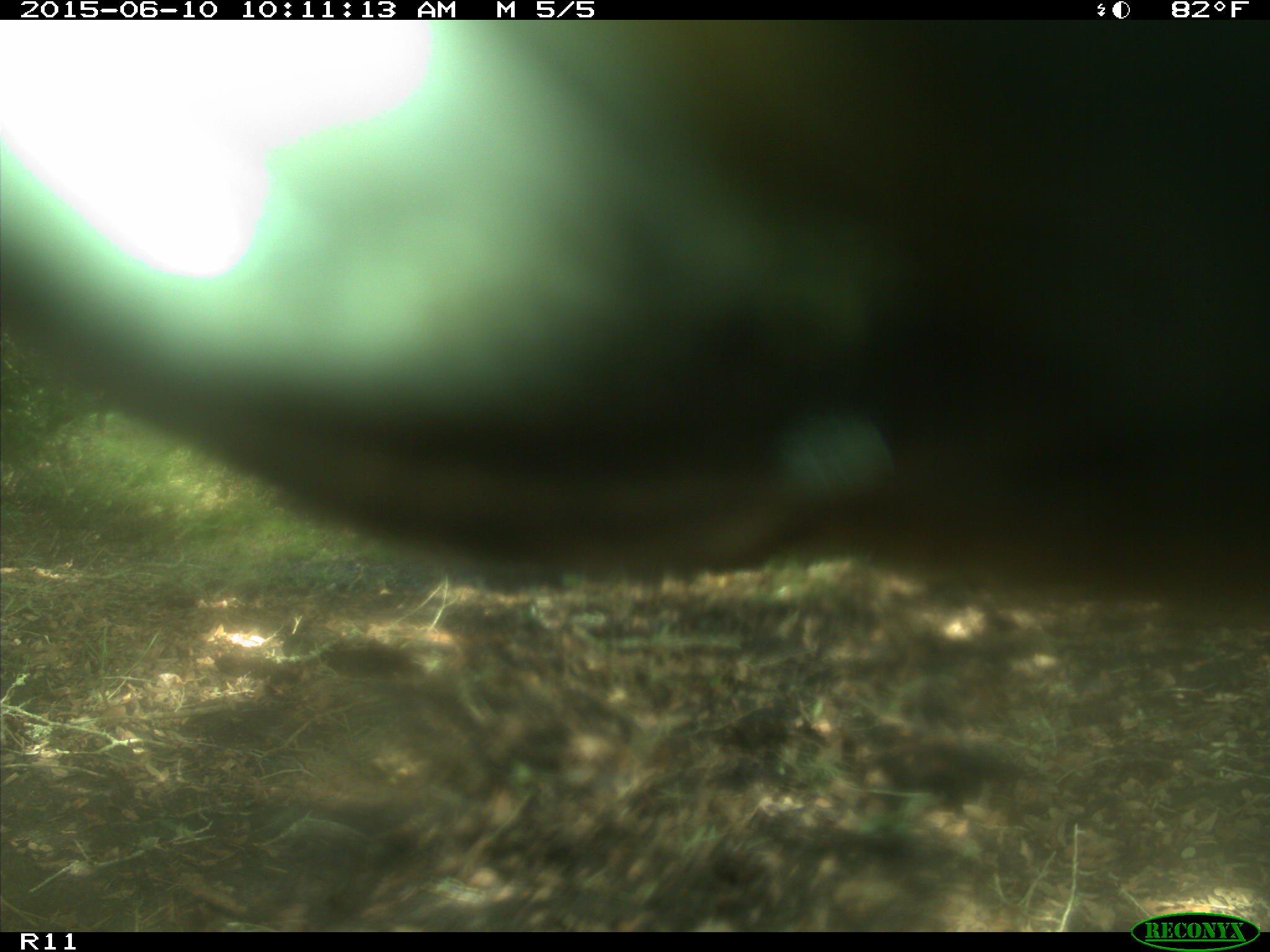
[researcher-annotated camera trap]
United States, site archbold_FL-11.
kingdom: Animalia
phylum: Chordata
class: Mammalia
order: Artiodactyla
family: Bovidae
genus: Bos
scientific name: Bos taurus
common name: domestic cow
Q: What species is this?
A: Bos taurus (domestic cow).